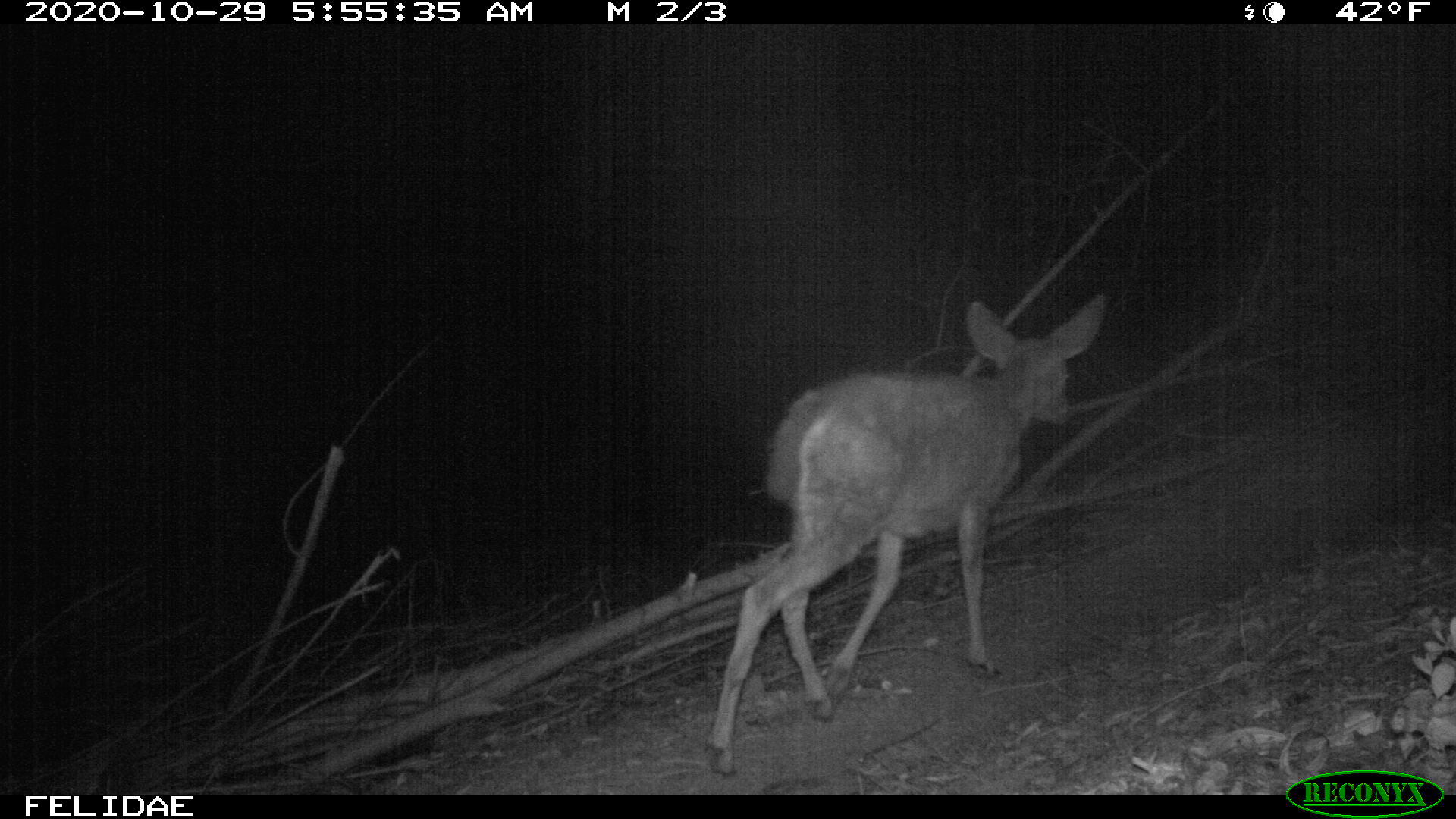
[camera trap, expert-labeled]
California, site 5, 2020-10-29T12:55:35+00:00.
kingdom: Animalia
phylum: Chordata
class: Mammalia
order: Artiodactyla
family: Cervidae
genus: Odocoileus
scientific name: Odocoileus hemionus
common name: mule deer